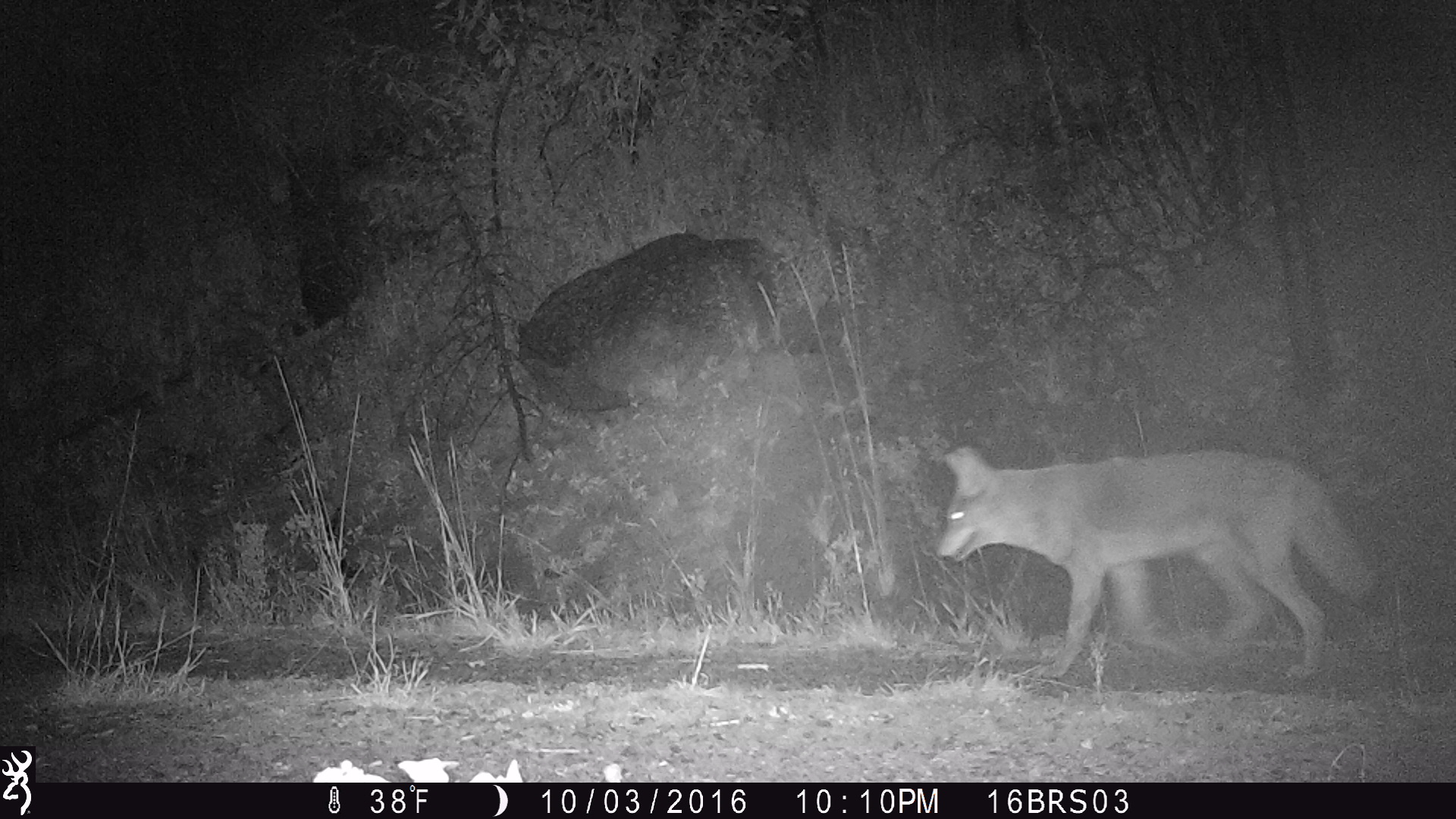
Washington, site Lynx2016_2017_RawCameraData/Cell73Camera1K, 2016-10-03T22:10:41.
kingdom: Animalia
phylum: Chordata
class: Mammalia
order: Carnivora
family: Canidae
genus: Canis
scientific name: Canis latrans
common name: coyote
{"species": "Canis latrans (coyote)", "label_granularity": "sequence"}